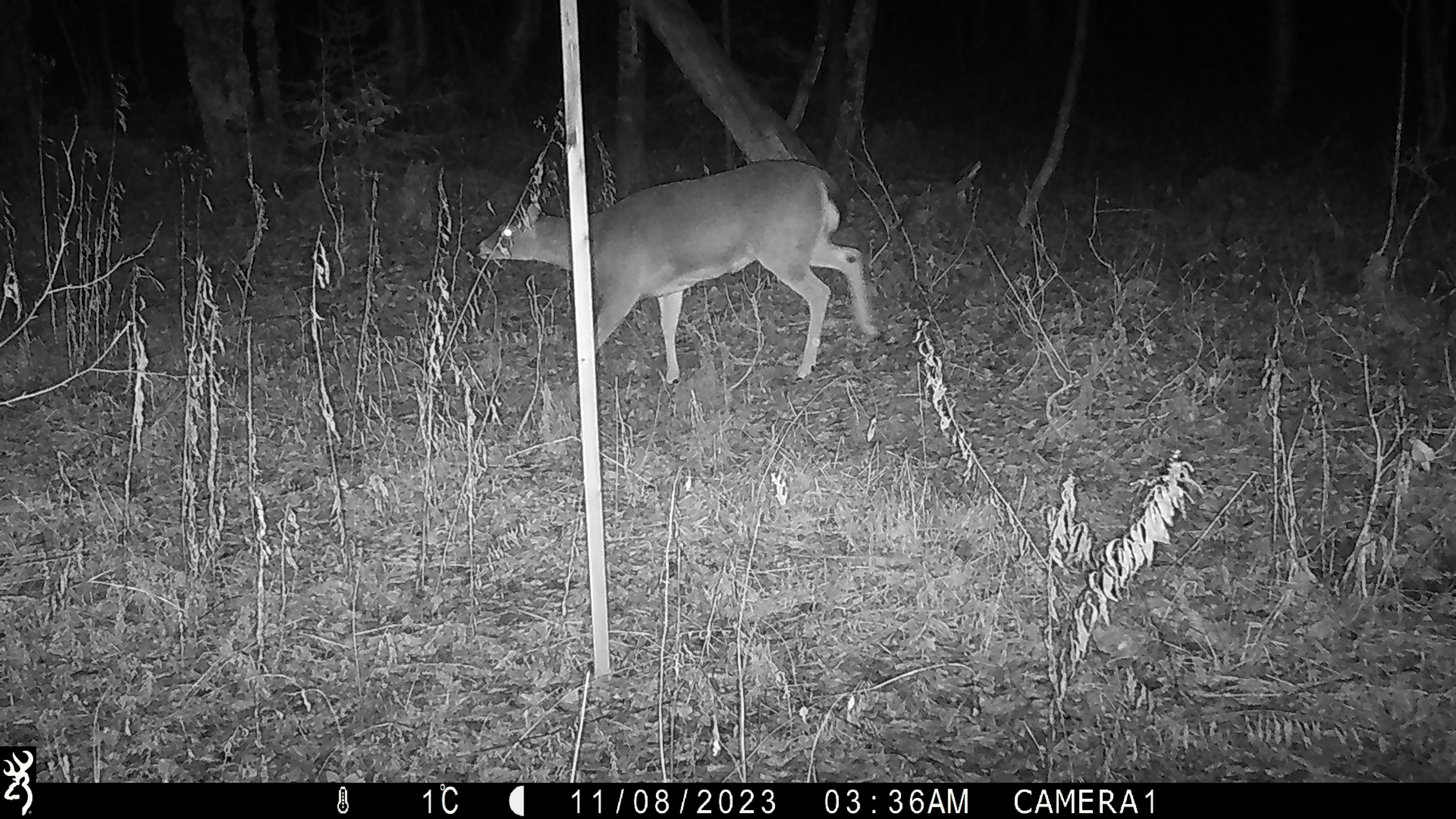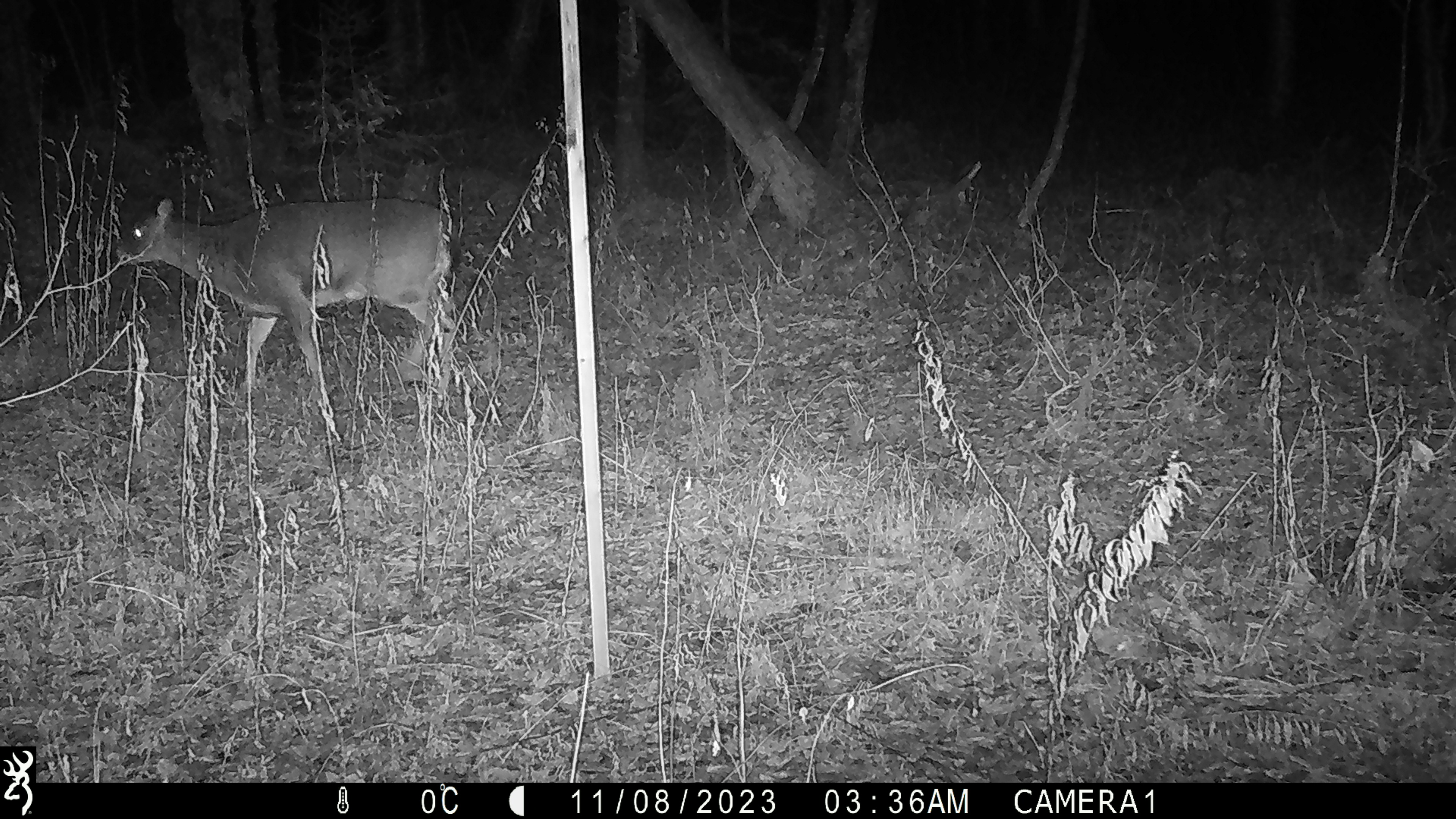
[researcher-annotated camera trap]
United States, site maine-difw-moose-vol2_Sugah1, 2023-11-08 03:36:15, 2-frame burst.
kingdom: Animalia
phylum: Chordata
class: Mammalia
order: Artiodactyla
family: Cervidae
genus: Odocoileus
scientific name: Odocoileus virginianus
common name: white-tailed deer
White-tailed deer (Odocoileus virginianus).